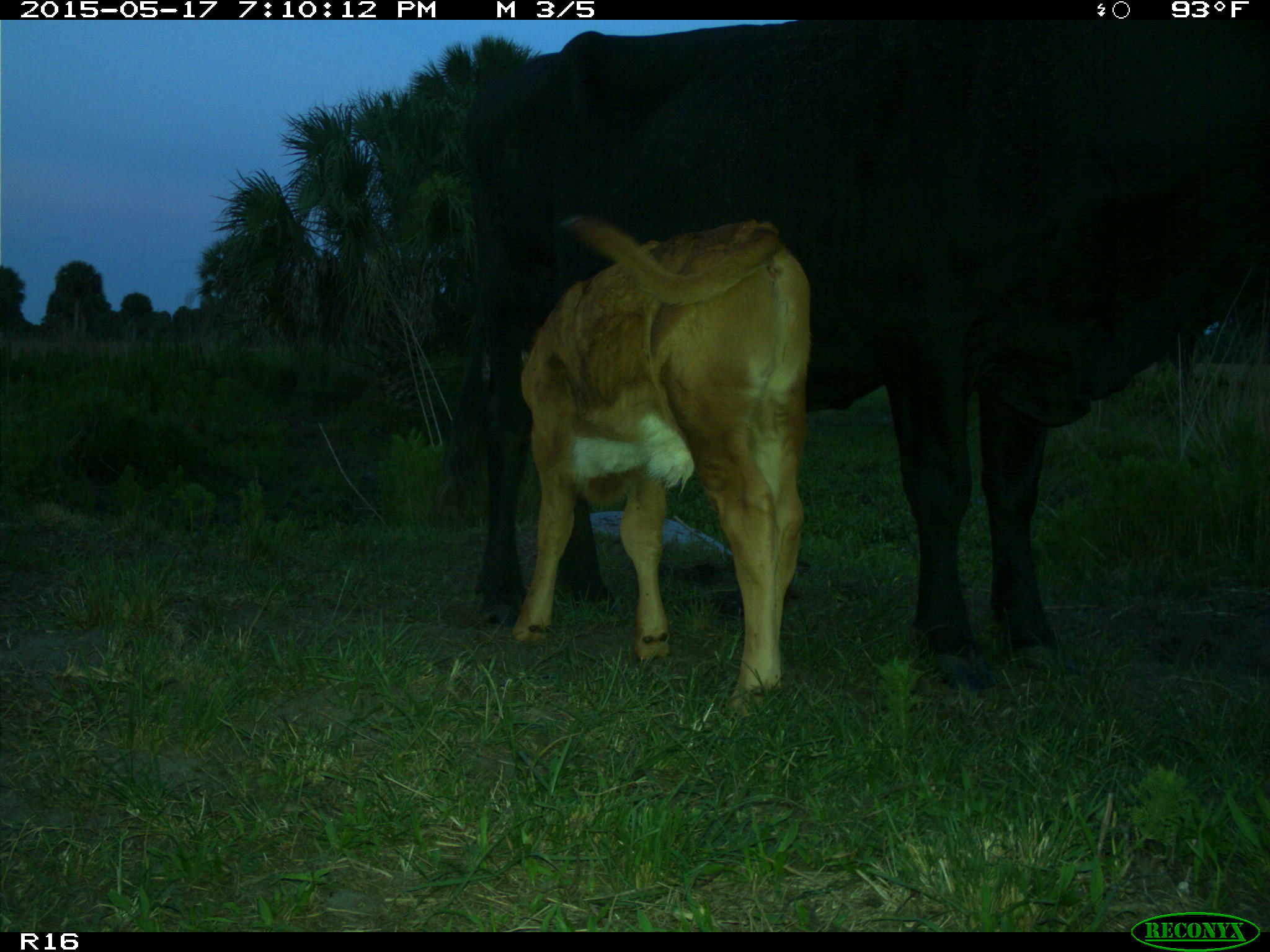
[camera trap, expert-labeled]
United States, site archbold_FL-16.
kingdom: Animalia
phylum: Chordata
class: Mammalia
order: Artiodactyla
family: Bovidae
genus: Bos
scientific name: Bos taurus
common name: domestic cow